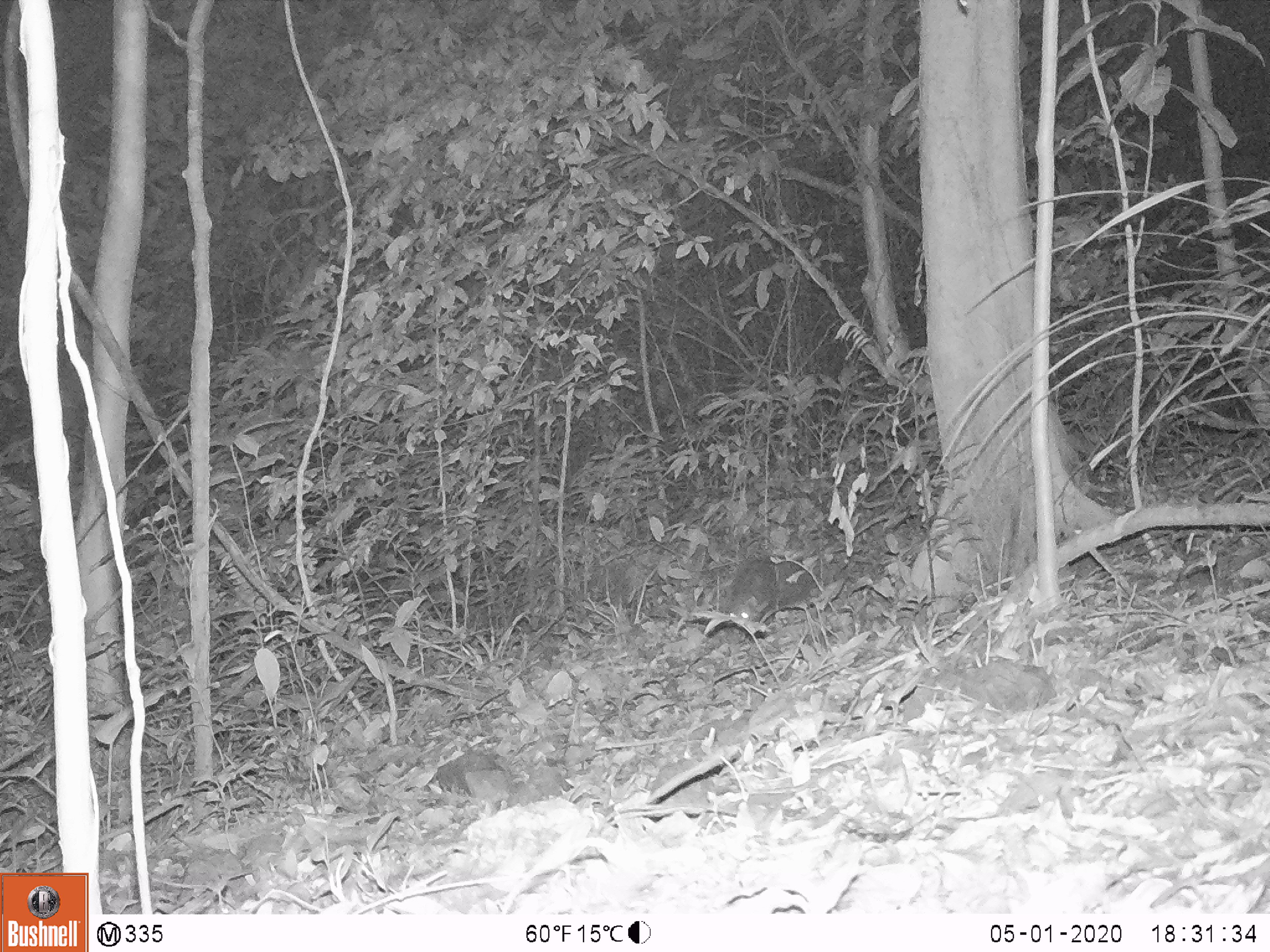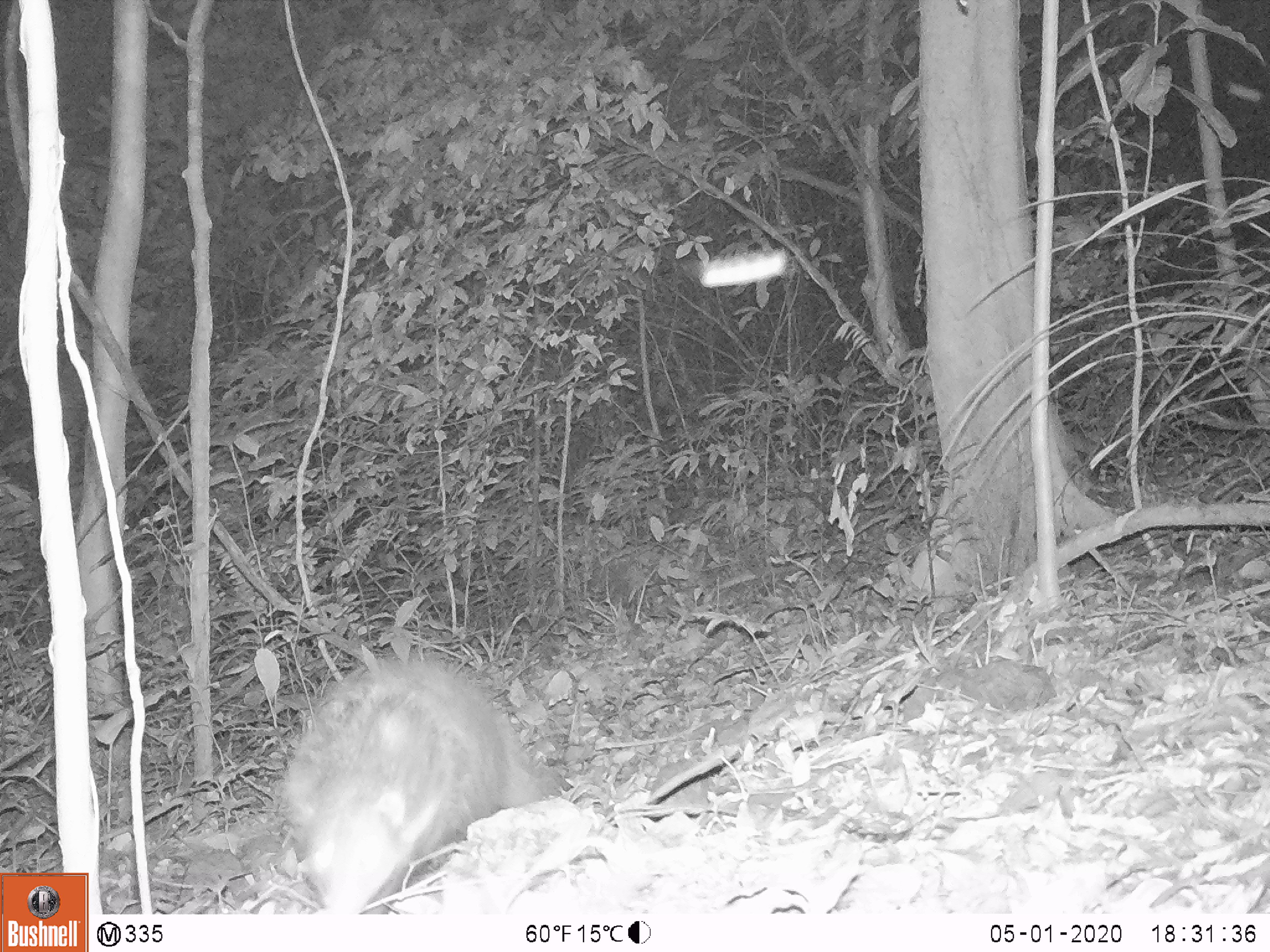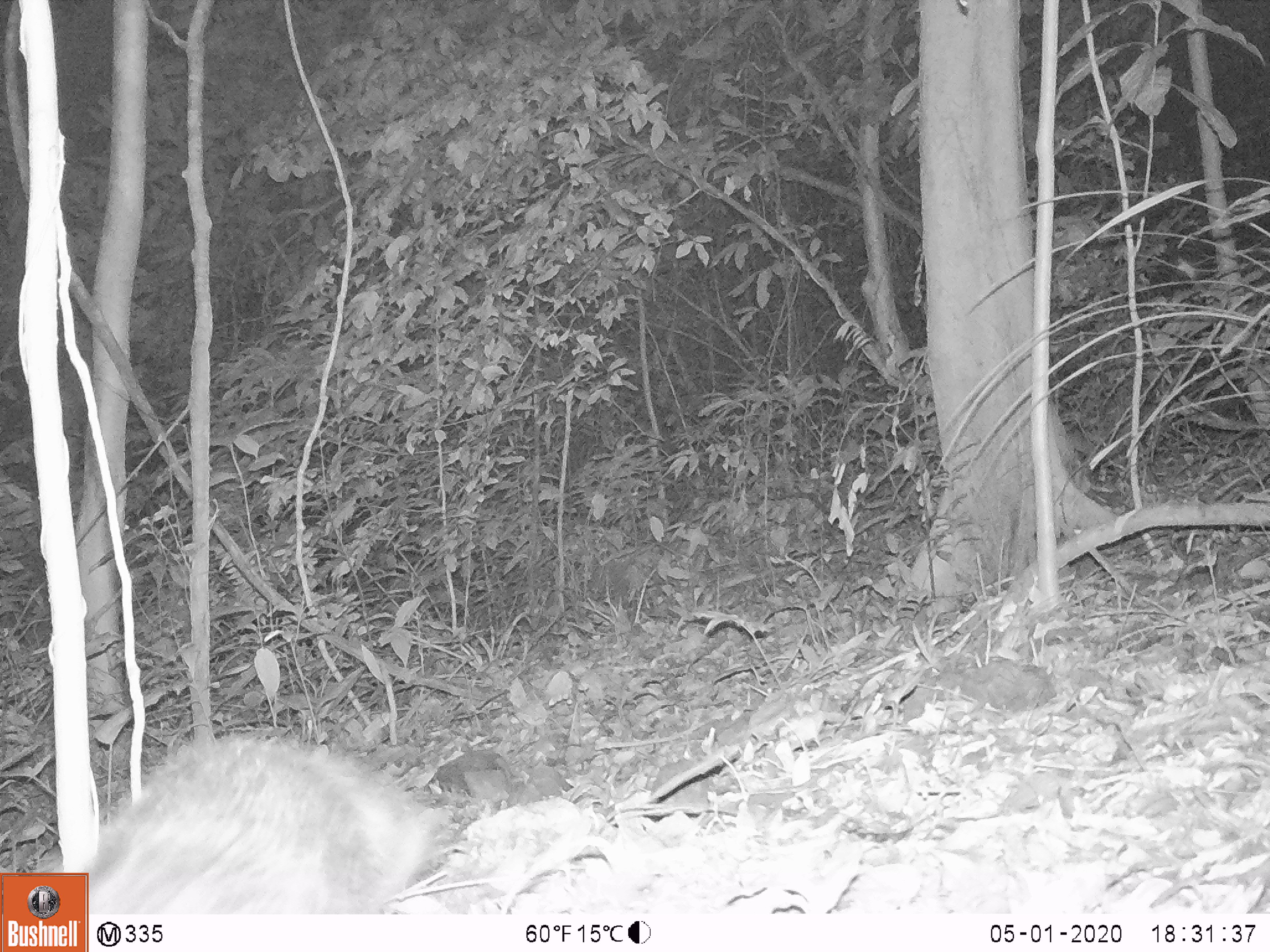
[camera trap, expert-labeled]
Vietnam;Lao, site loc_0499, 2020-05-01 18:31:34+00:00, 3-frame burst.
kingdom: Animalia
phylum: Chordata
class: Mammalia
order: Carnivora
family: Herpestidae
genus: Urva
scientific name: Urva urva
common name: crab-eating mongoose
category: crab eating mongoose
Crab eating mongoose (crab-eating mongoose) (Urva urva). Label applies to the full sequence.